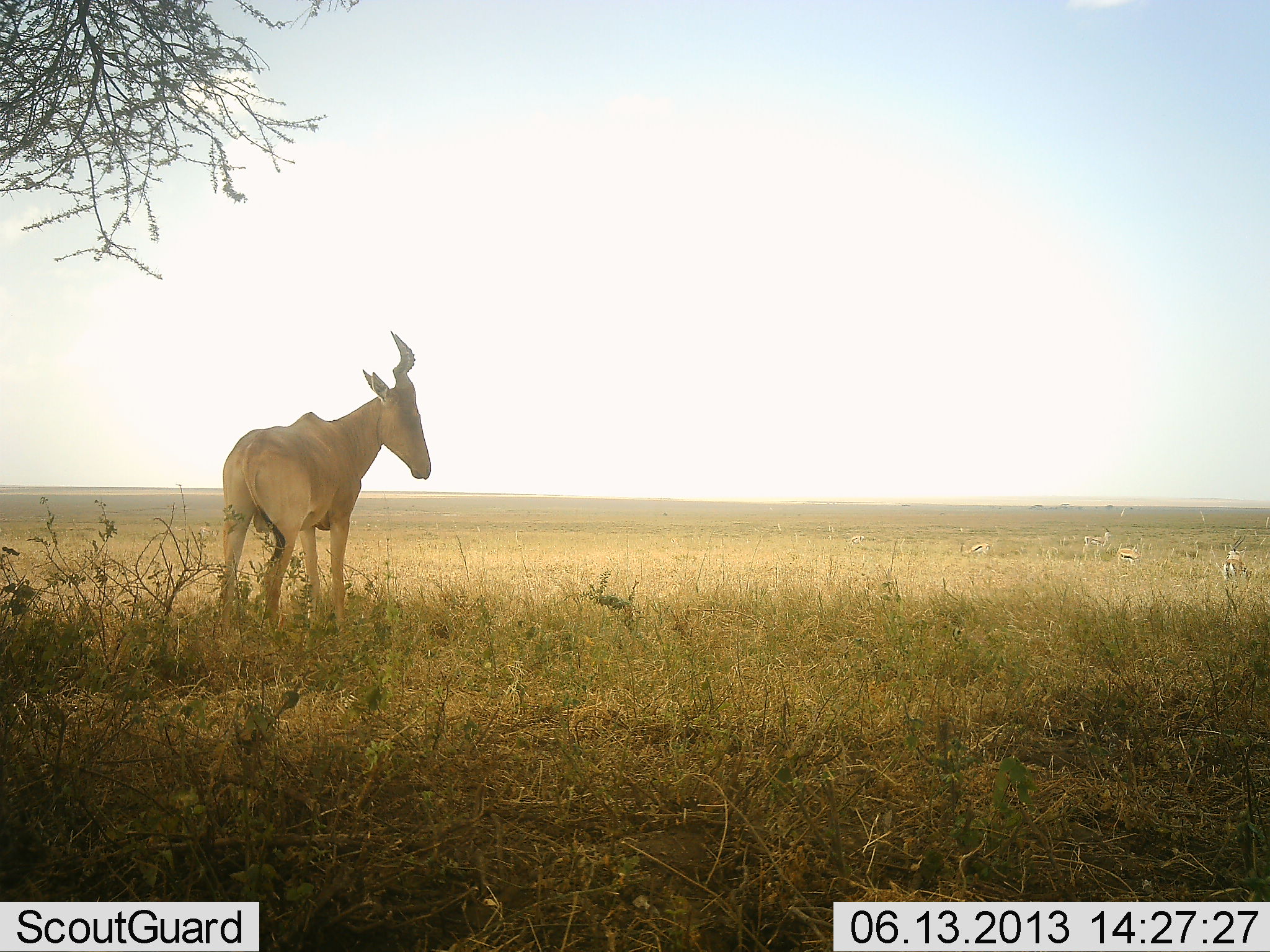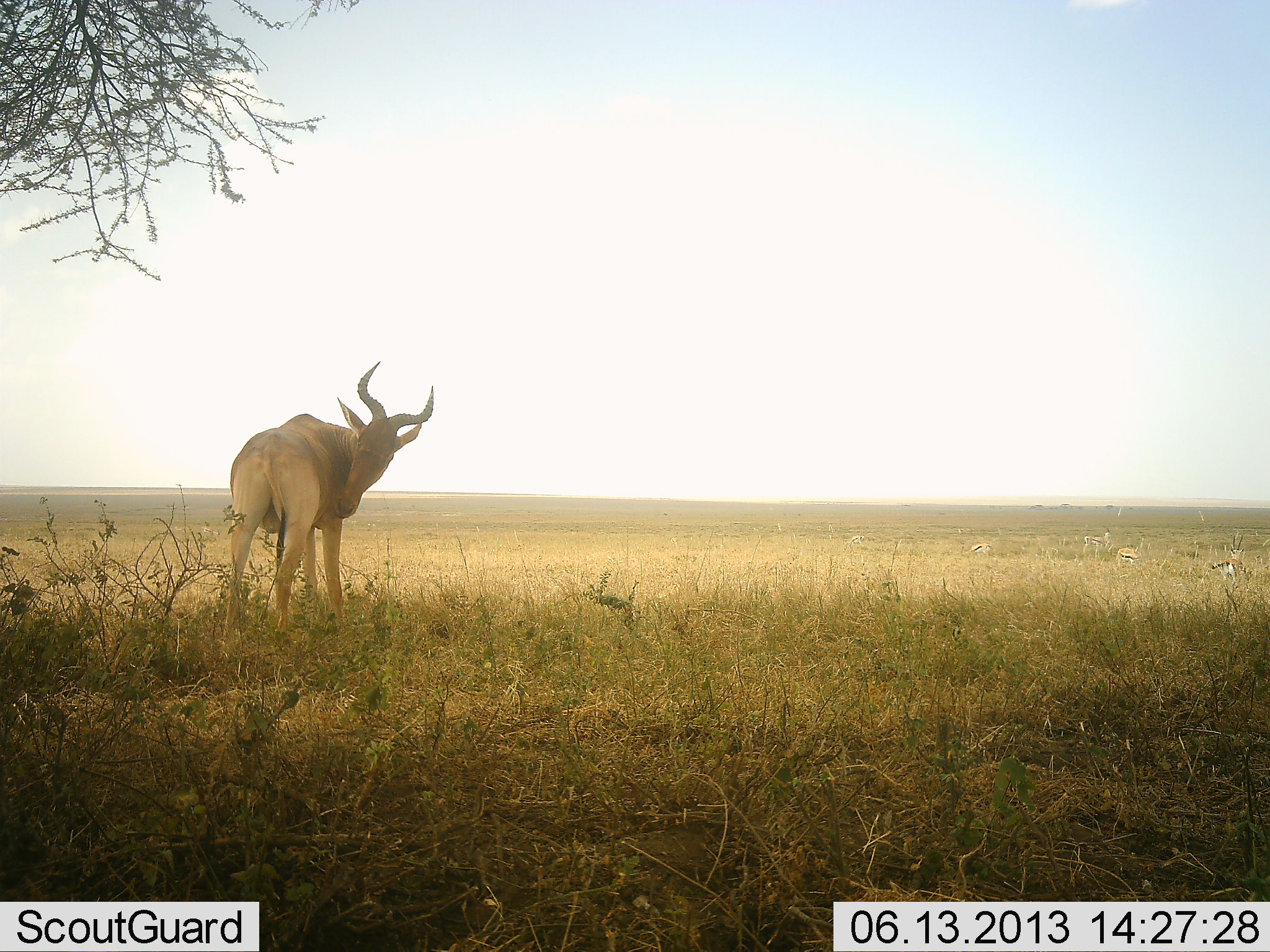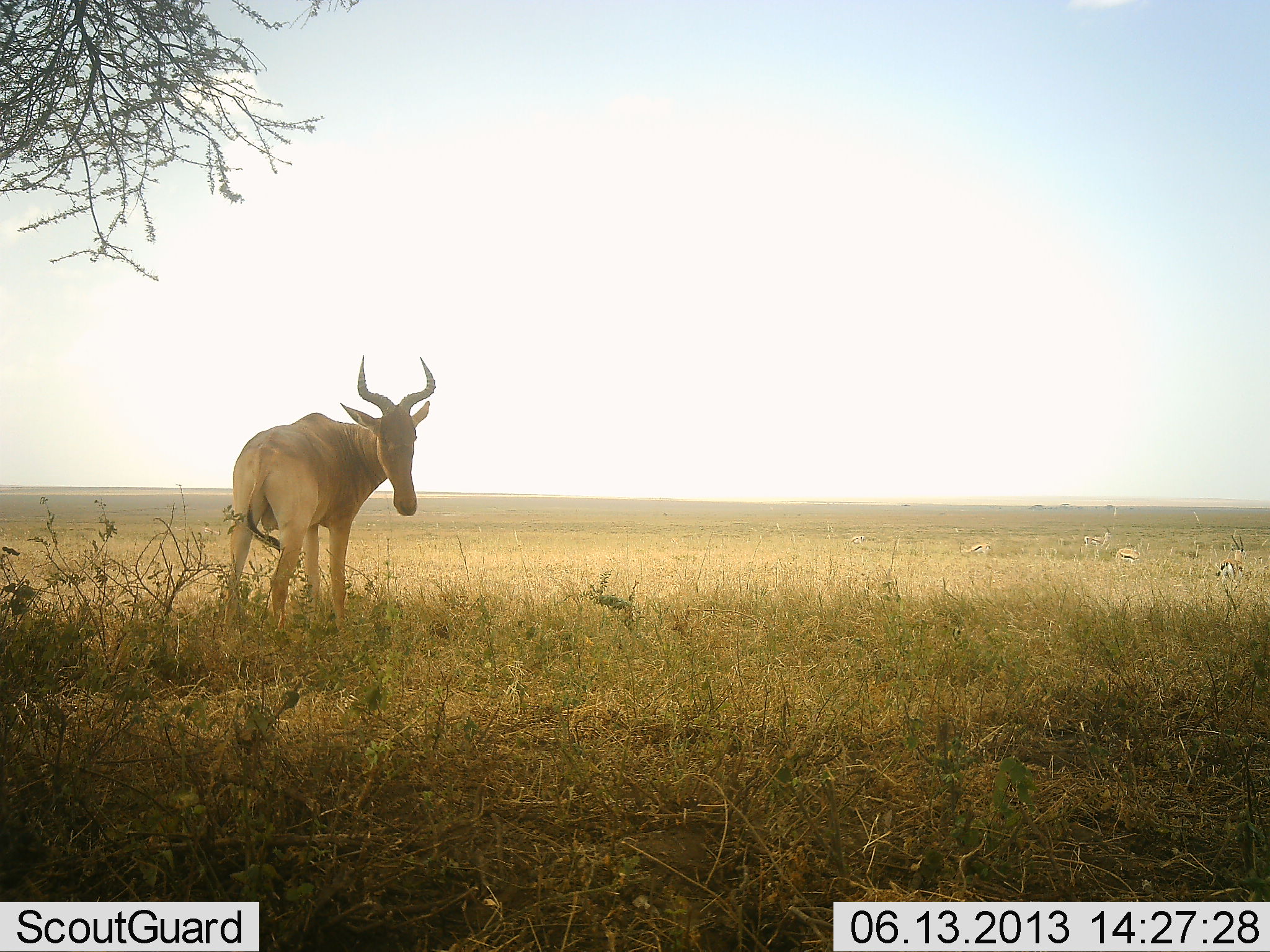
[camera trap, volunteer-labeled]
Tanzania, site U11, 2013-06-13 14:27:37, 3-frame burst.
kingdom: Animalia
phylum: Chordata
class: Mammalia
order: Artiodactyla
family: Bovidae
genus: Alcelaphus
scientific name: Alcelaphus buselaphus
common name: hartebeest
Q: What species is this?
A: Hartebeest (Alcelaphus buselaphus).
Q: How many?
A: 1.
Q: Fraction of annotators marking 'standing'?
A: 100%.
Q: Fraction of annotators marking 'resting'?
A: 4%.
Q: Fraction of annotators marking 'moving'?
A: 0%.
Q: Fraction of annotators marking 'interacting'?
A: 8%.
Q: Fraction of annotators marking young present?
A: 0%.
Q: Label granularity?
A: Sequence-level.